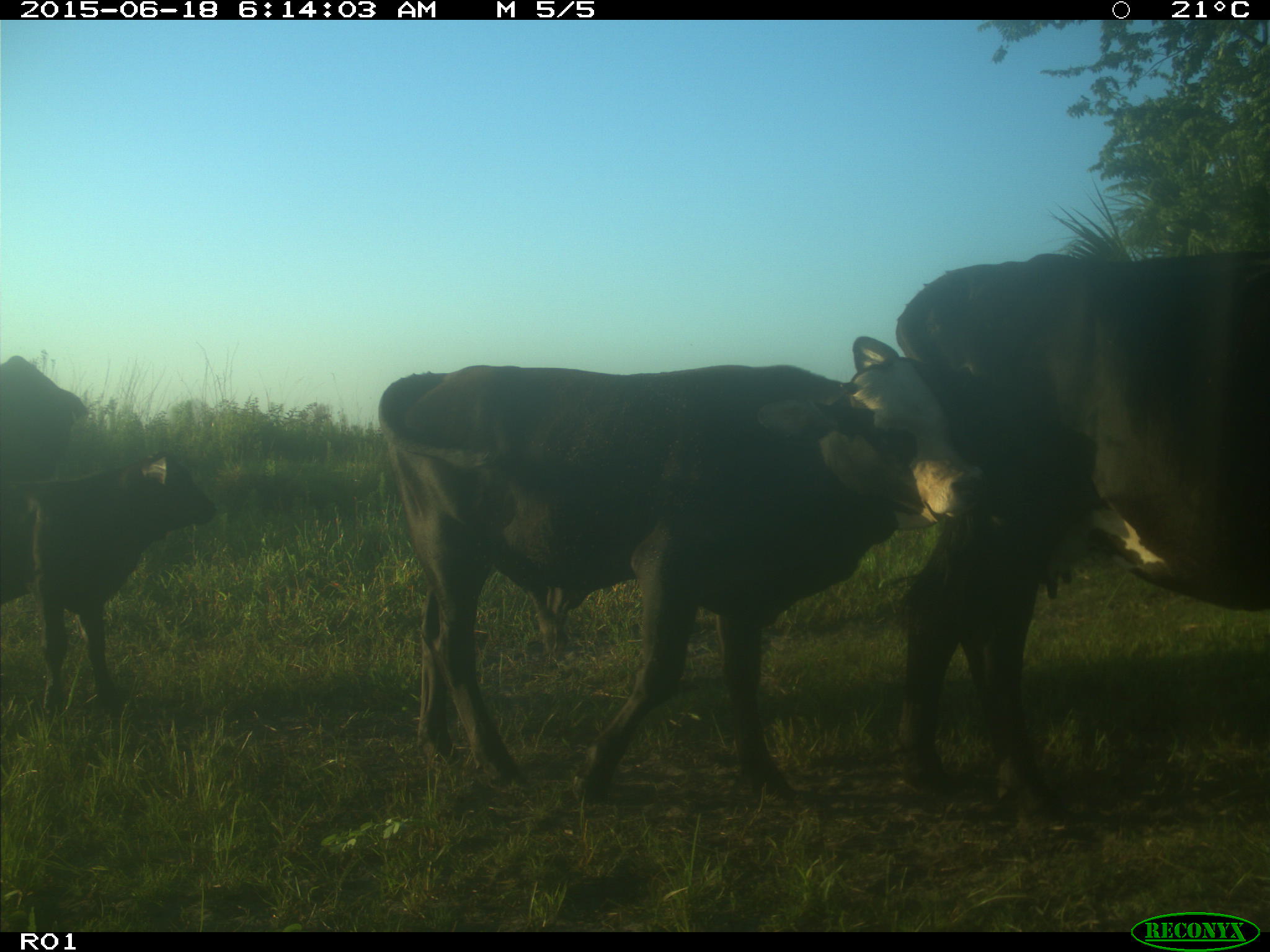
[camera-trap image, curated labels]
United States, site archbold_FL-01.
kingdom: Animalia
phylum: Chordata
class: Mammalia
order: Artiodactyla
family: Bovidae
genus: Bos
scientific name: Bos taurus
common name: domestic cow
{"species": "Bos taurus (domestic cow)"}